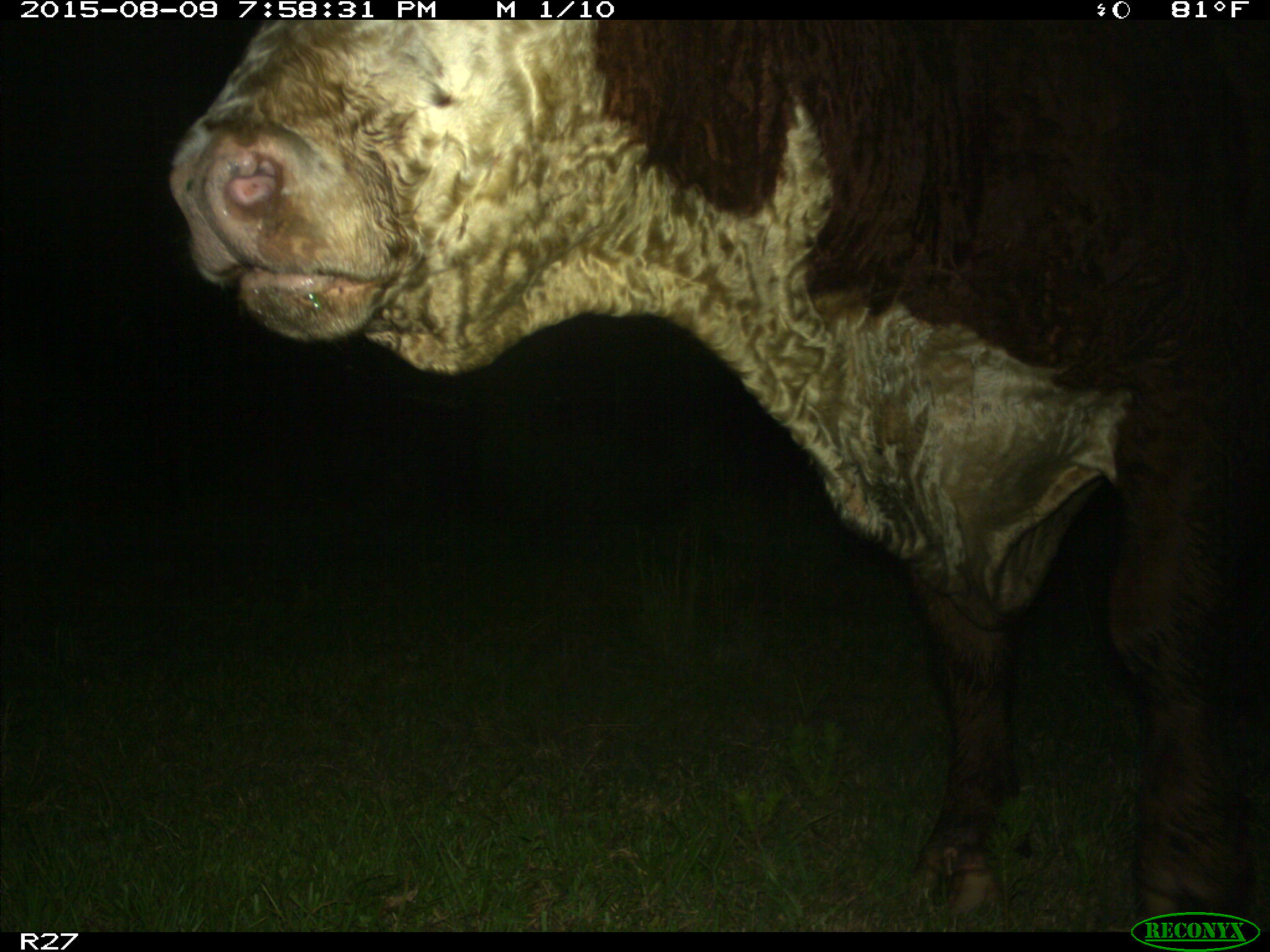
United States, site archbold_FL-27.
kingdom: Animalia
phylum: Chordata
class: Mammalia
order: Artiodactyla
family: Bovidae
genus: Bos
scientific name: Bos taurus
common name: domestic cow